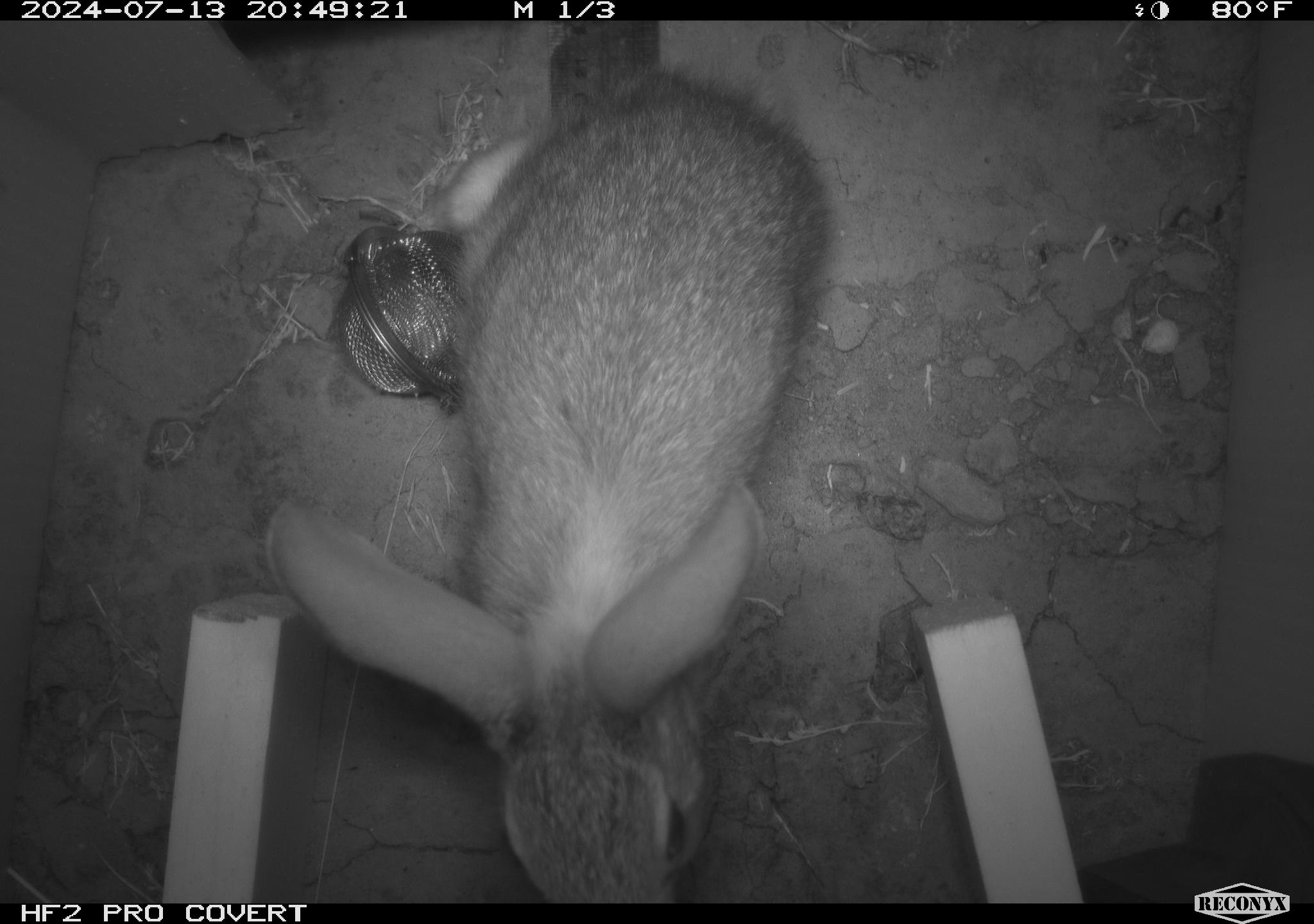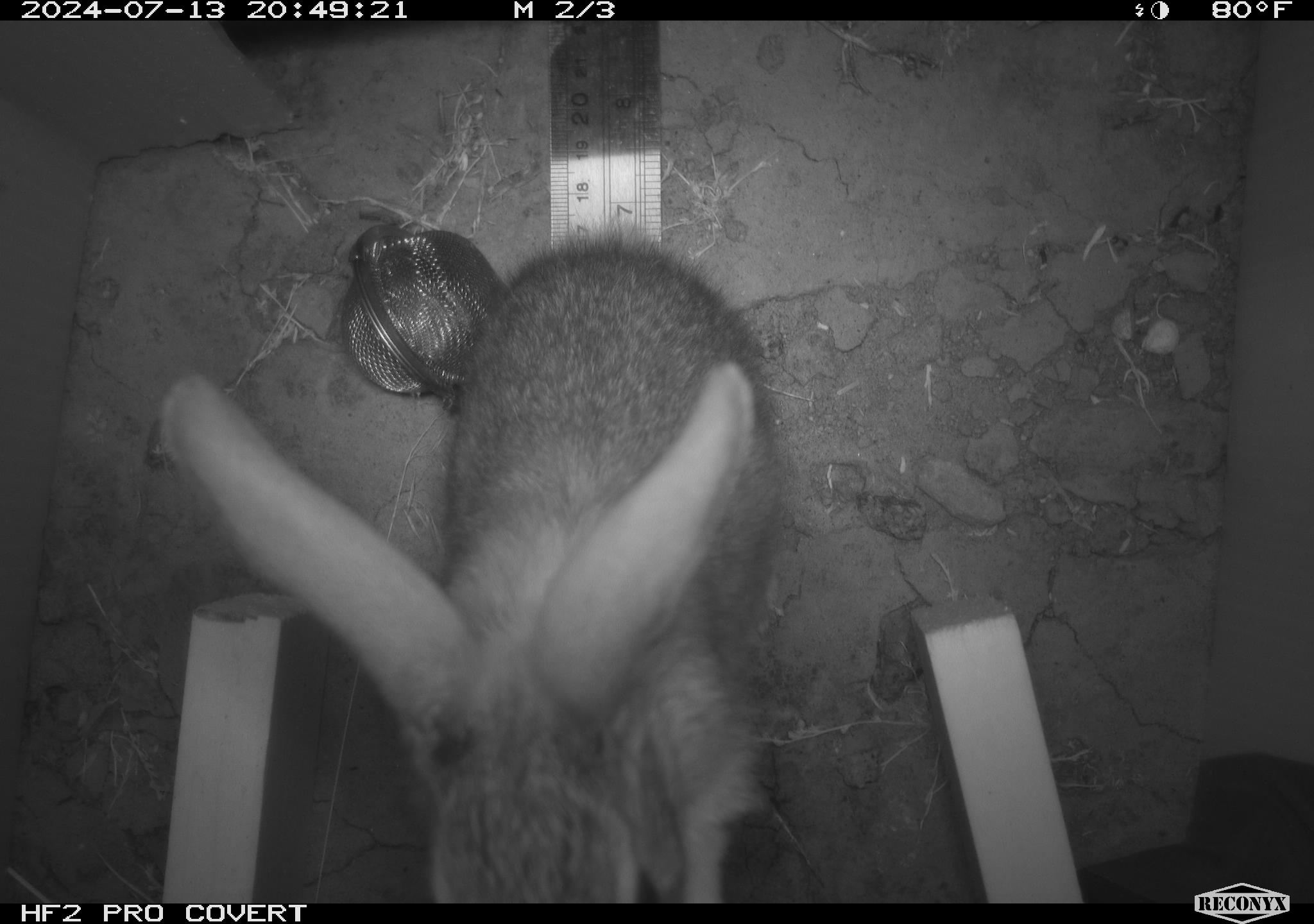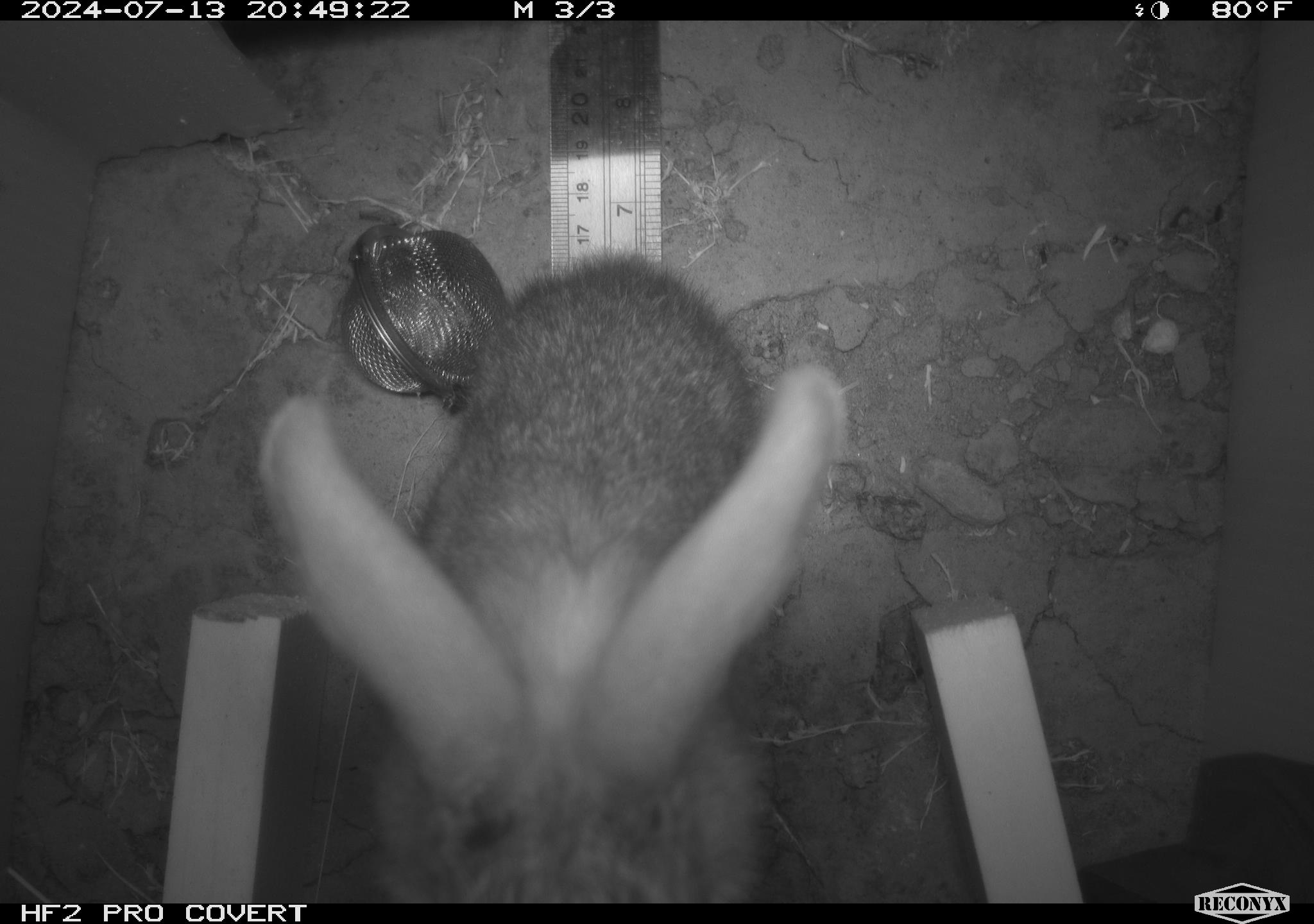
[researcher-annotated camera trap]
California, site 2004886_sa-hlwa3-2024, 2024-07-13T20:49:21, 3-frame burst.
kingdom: Animalia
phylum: Chordata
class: Mammalia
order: Lagomorpha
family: Leporidae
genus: Sylvilagus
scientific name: Sylvilagus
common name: cottontail rabbits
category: sylvilagus species